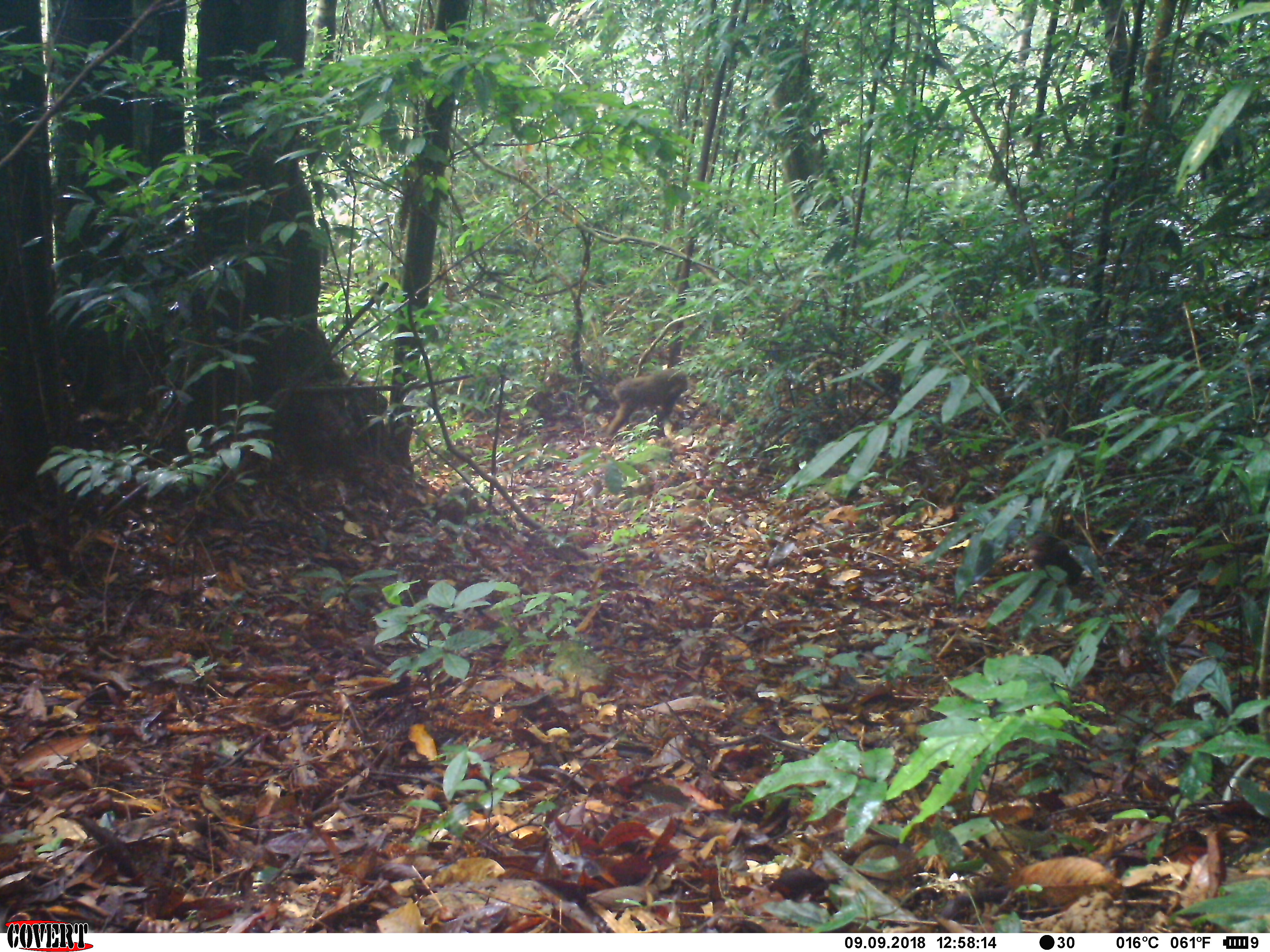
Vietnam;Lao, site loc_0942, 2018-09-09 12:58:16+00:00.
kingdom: Animalia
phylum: Chordata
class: Mammalia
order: Primates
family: Cercopithecidae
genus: Macaca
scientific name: Macaca arctoides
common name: stump-tailed macaque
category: stump tailed macaque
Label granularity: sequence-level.